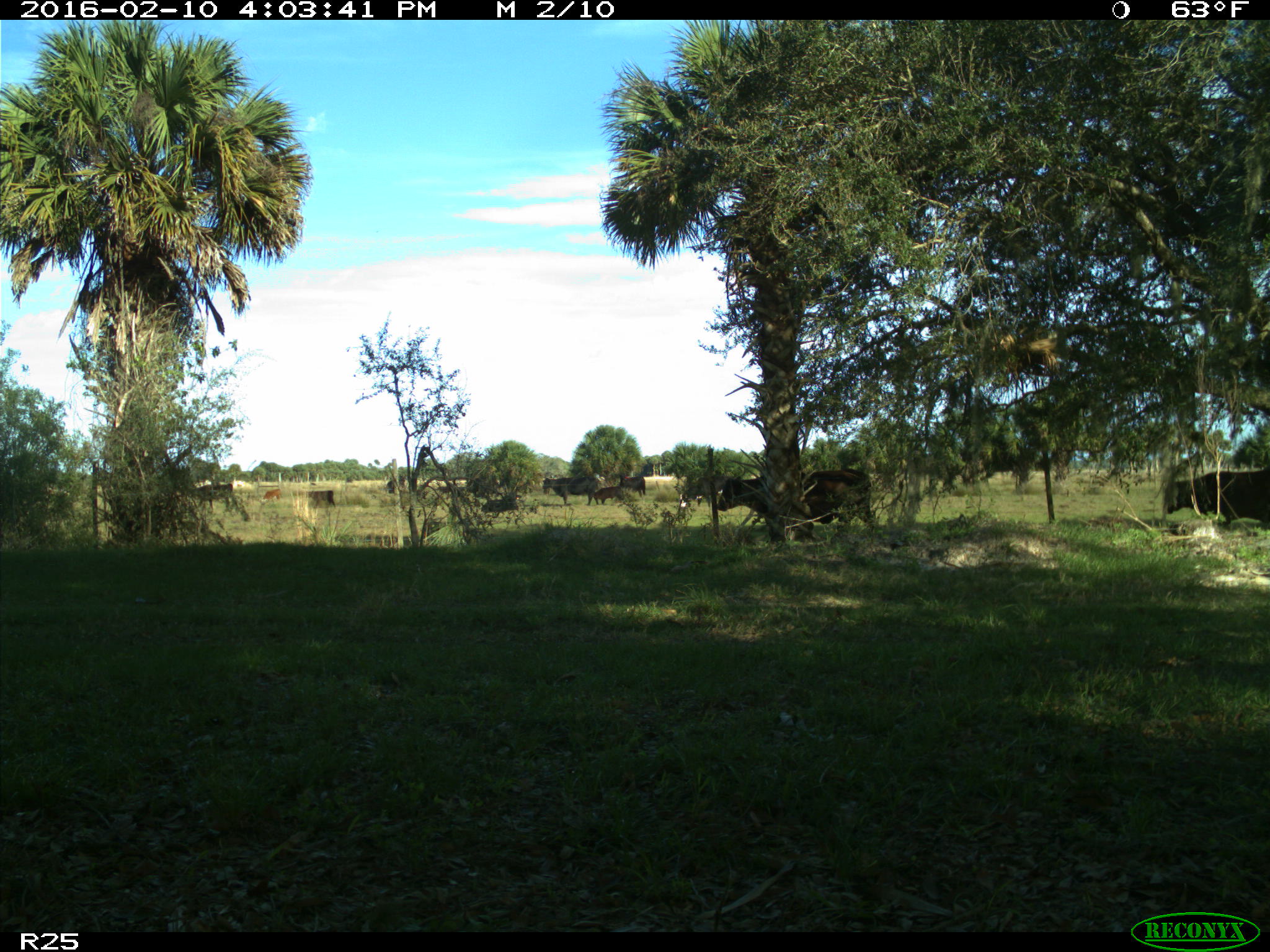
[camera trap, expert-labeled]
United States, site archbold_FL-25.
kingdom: Animalia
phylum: Chordata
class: Mammalia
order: Artiodactyla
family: Bovidae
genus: Bos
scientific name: Bos taurus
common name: domestic cow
Bos taurus (domestic cow).